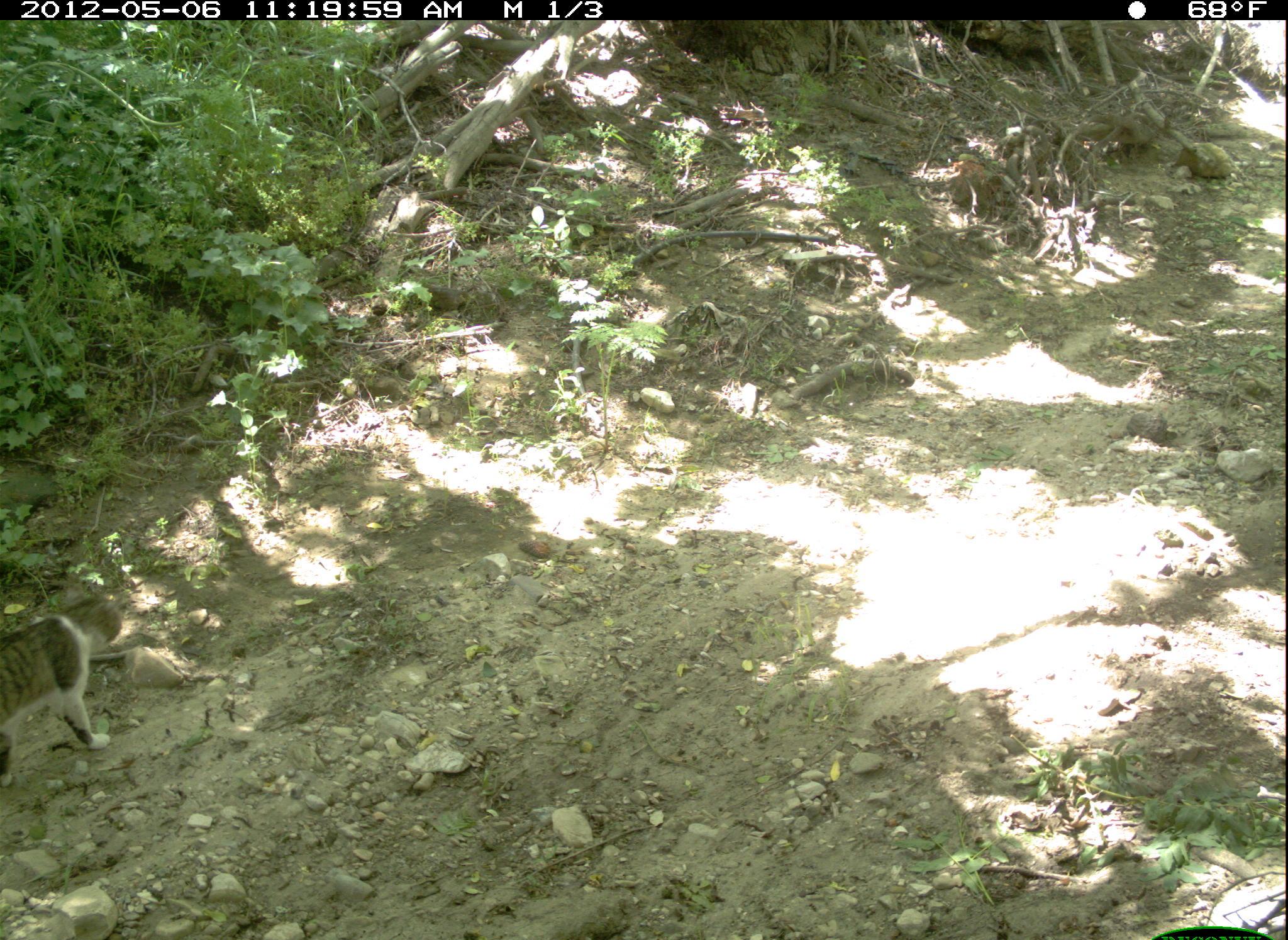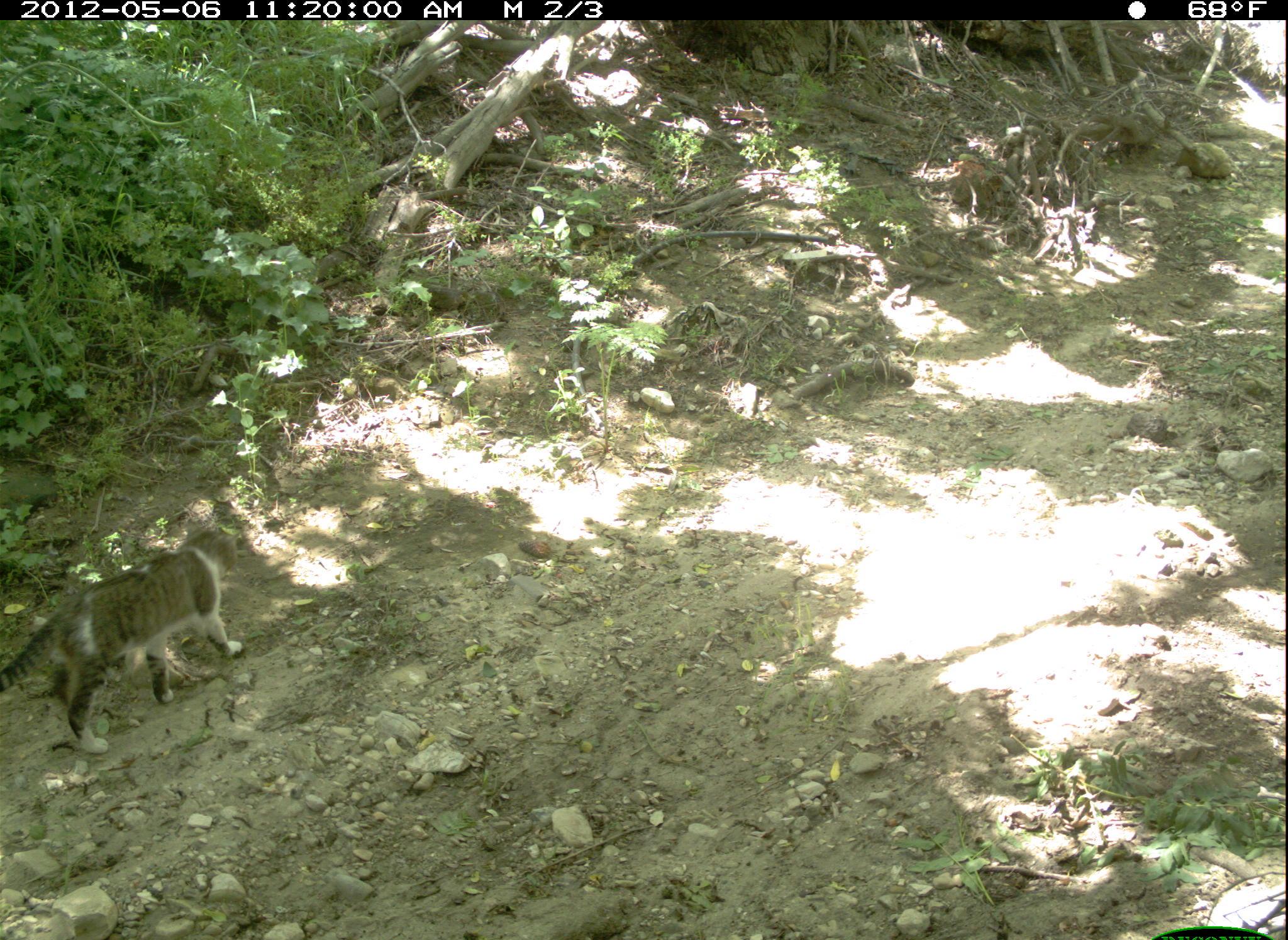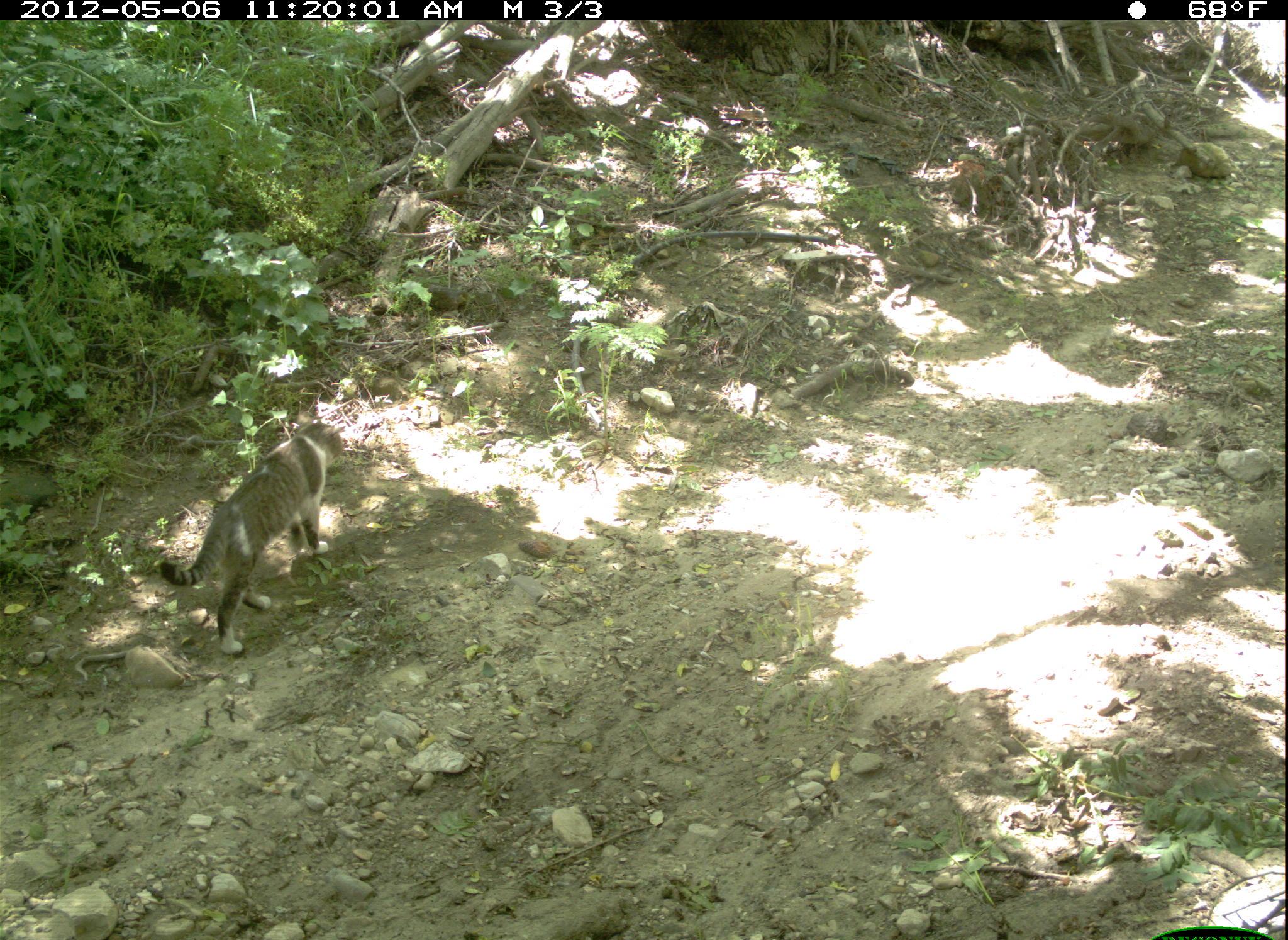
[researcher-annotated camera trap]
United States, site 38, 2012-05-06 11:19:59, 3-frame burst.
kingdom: Animalia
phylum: Chordata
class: Mammalia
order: Carnivora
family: Felidae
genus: Felis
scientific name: Felis catus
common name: cat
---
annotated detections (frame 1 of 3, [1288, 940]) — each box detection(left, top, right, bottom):
cat: detection(2, 589, 129, 796)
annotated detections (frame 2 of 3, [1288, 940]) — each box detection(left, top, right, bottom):
cat: detection(2, 520, 253, 760)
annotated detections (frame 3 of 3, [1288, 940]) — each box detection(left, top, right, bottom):
cat: detection(156, 411, 348, 661)